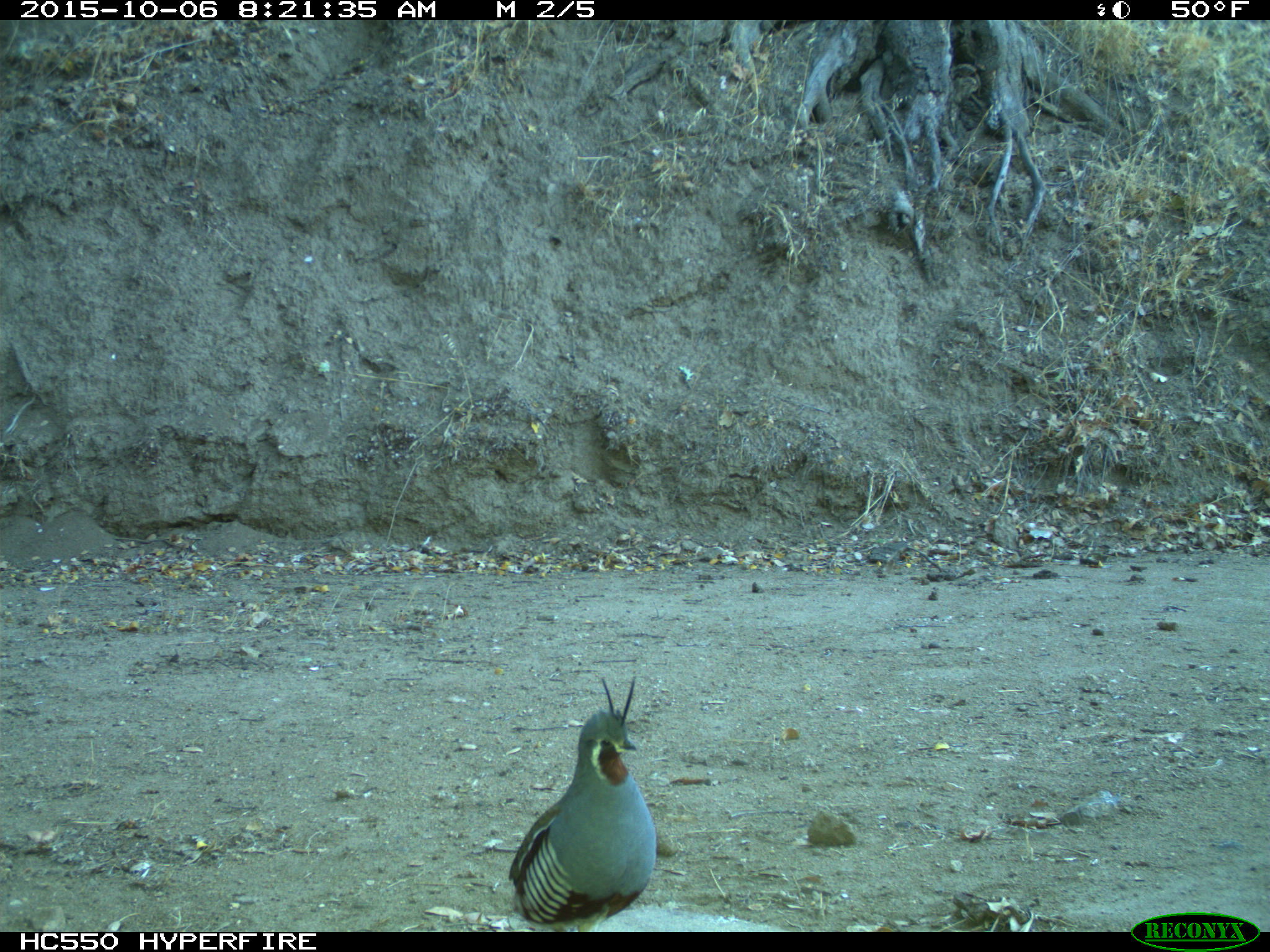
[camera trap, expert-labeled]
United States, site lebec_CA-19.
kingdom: Animalia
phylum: Chordata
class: Aves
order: Galliformes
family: Odontophoridae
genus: Callipepla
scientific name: Callipepla californica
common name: california quail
Callipepla californica (california quail).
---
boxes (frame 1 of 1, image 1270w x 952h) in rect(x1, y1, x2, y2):
animal: rect(508, 676, 657, 932)